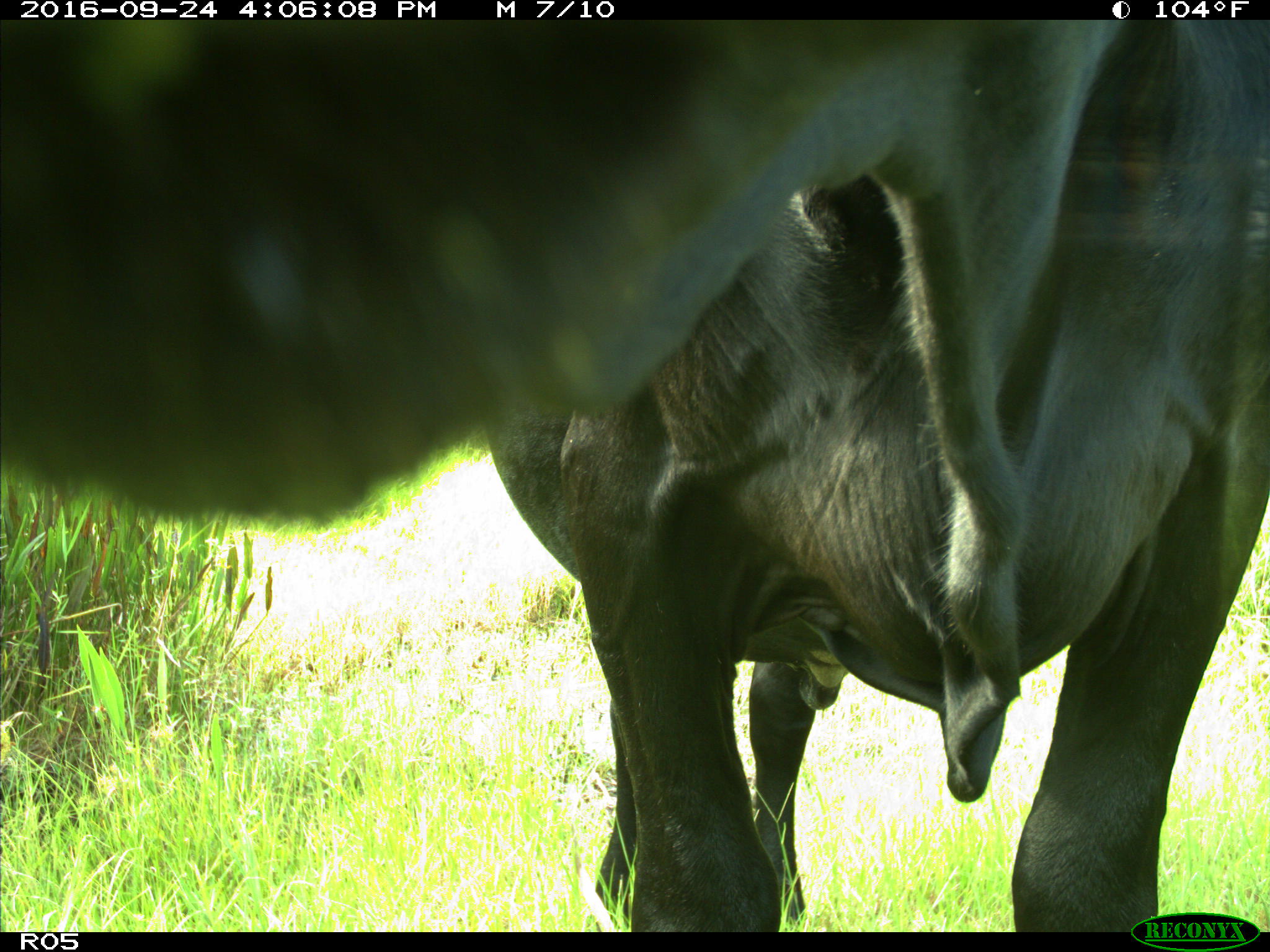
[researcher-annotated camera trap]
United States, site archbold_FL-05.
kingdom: Animalia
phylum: Chordata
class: Mammalia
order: Artiodactyla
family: Bovidae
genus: Bos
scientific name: Bos taurus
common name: domestic cow